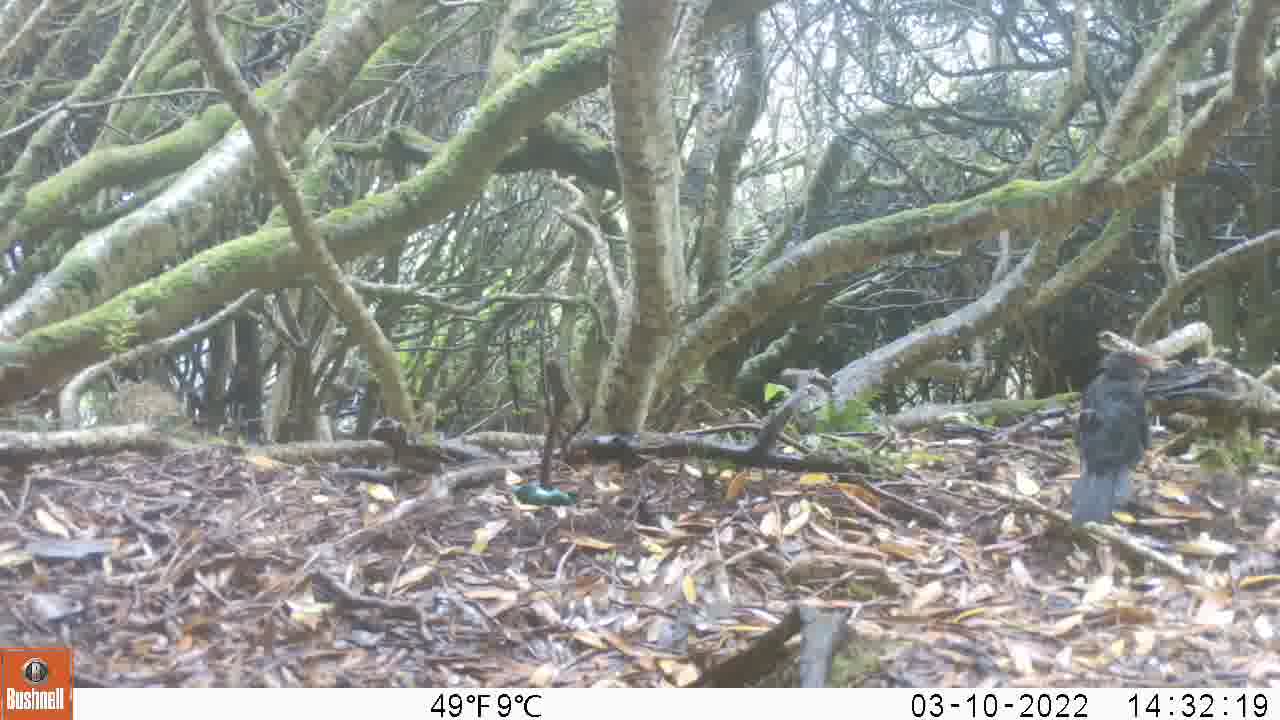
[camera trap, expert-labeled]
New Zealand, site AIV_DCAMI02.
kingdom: Animalia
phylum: Chordata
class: Aves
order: Passeriformes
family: Turdidae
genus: Turdus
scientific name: Turdus merula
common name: eurasian blackbird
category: blackbird